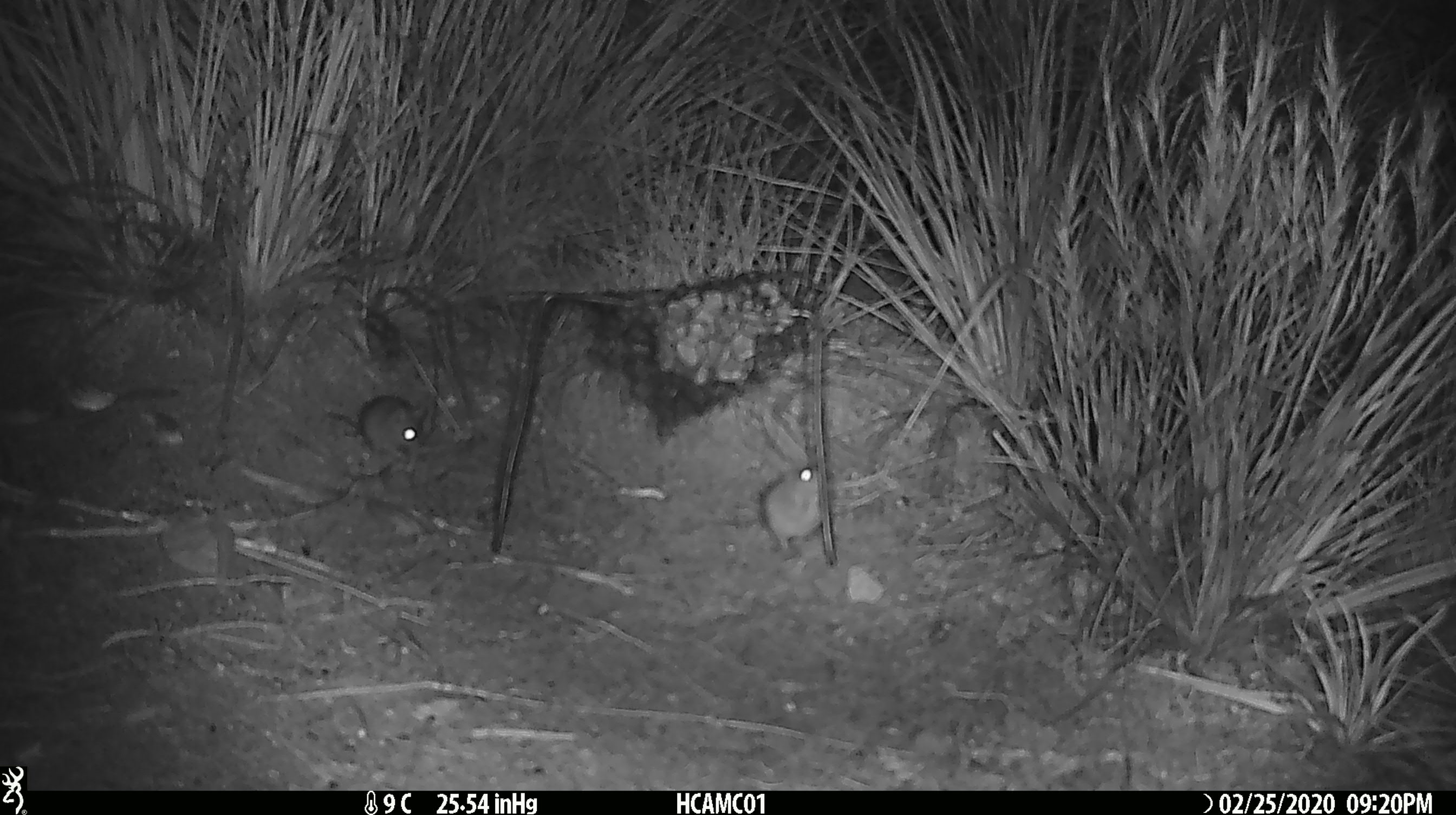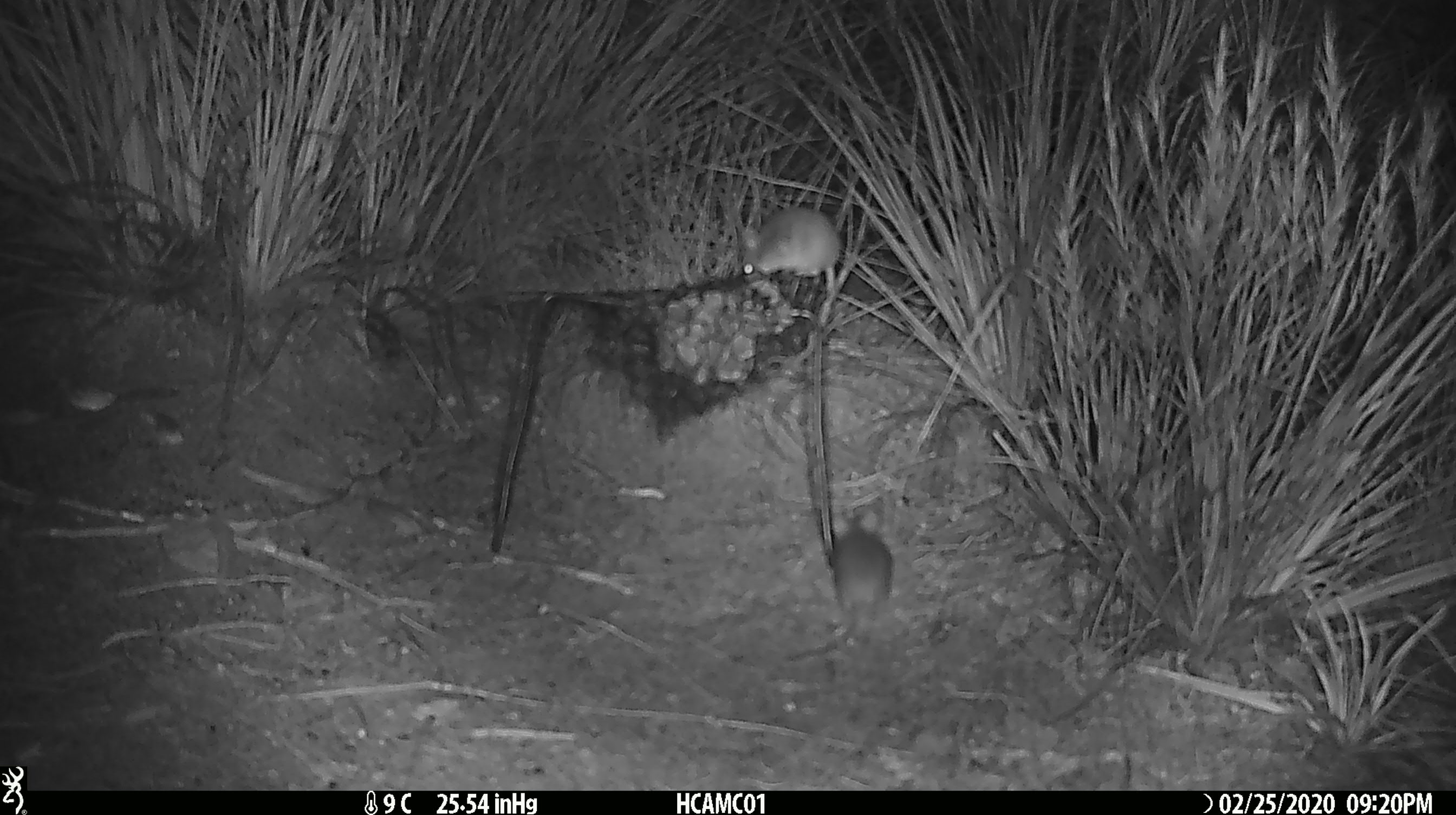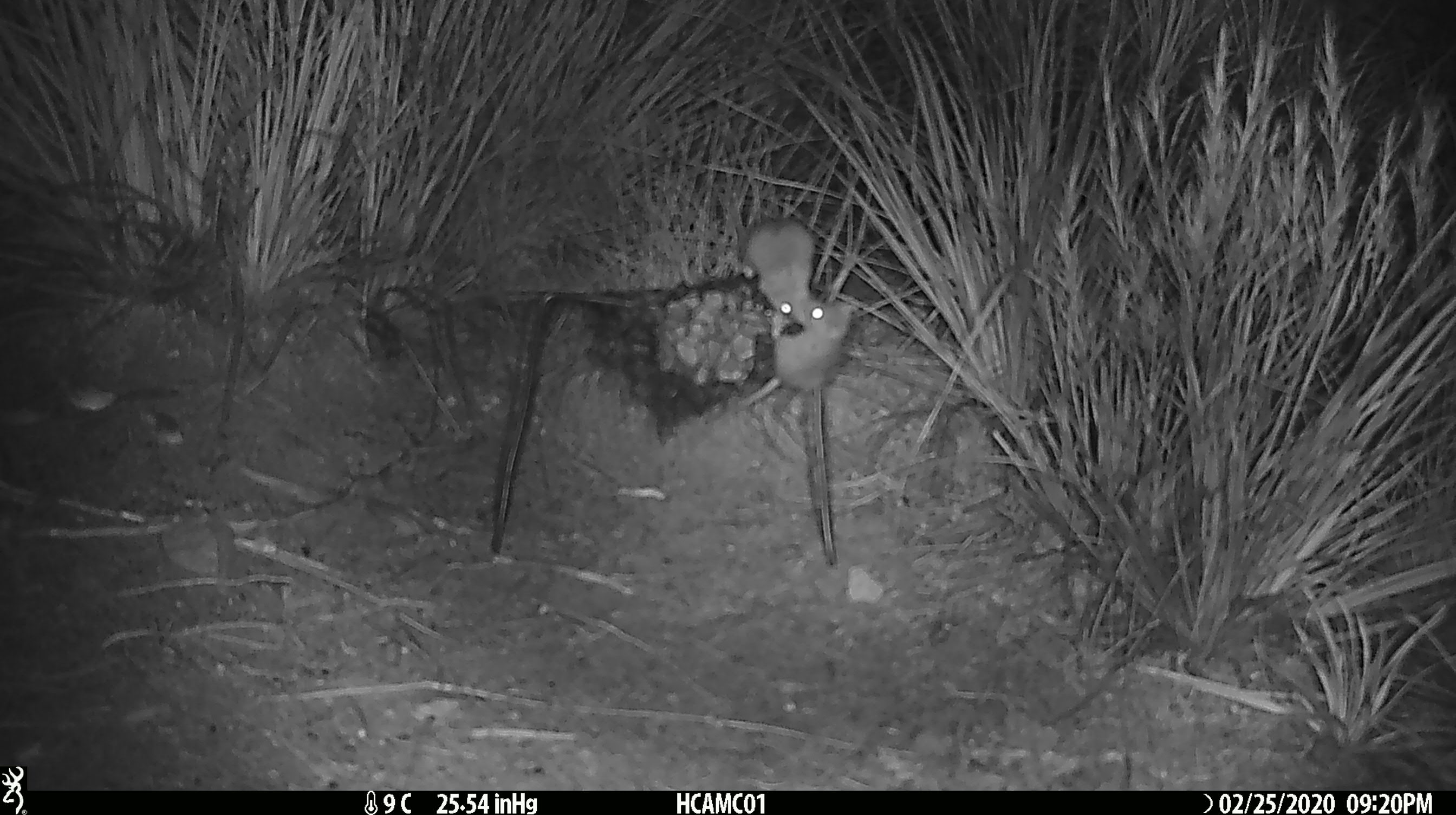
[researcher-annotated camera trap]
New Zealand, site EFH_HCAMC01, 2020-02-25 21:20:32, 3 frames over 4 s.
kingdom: Animalia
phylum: Chordata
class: Mammalia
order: Rodentia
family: Muridae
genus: Mus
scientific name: Mus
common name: mouse